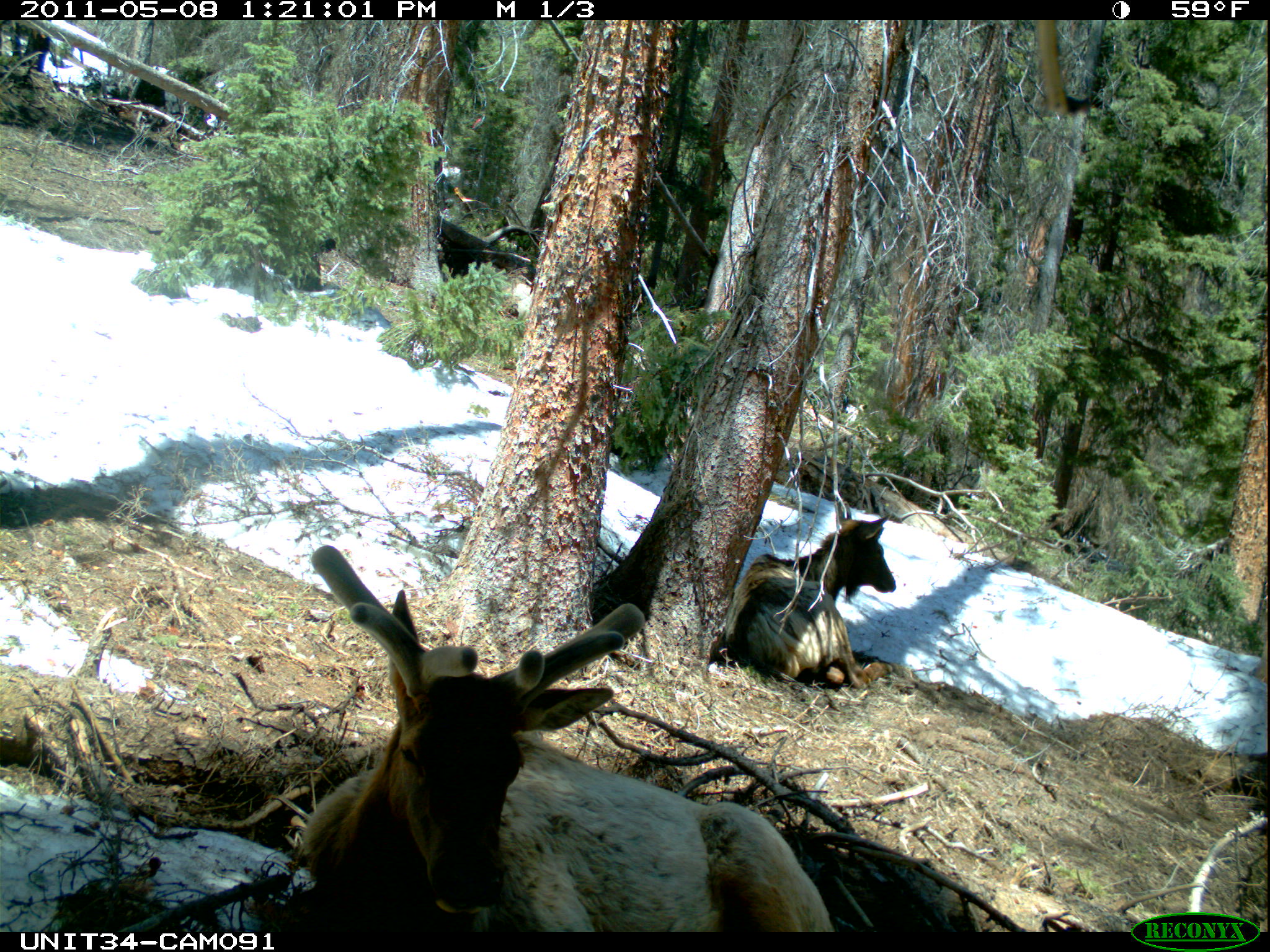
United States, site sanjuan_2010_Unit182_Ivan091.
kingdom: Animalia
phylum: Chordata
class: Mammalia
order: Artiodactyla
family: Cervidae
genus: Cervus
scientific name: Cervus elaphus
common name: red deer